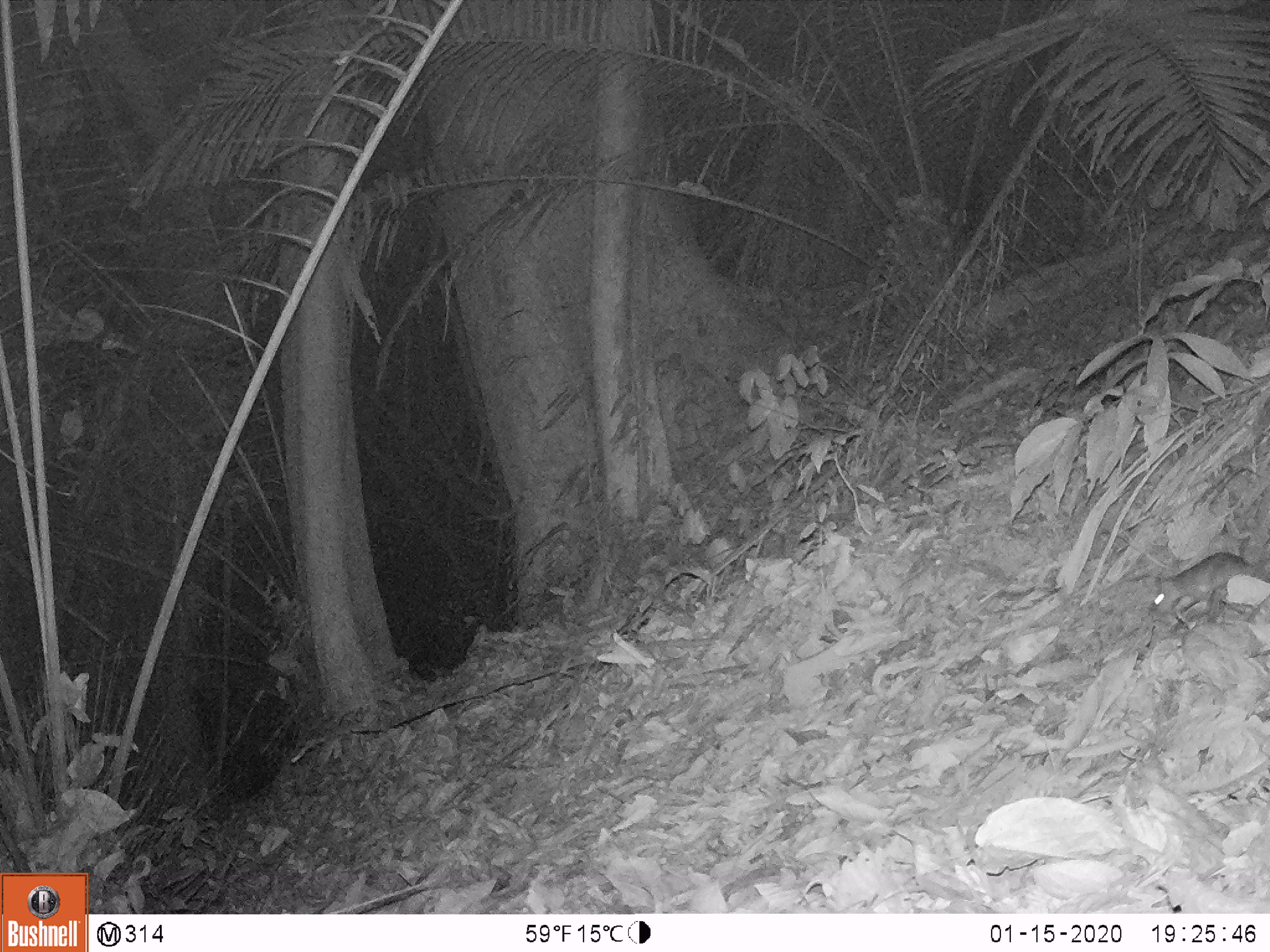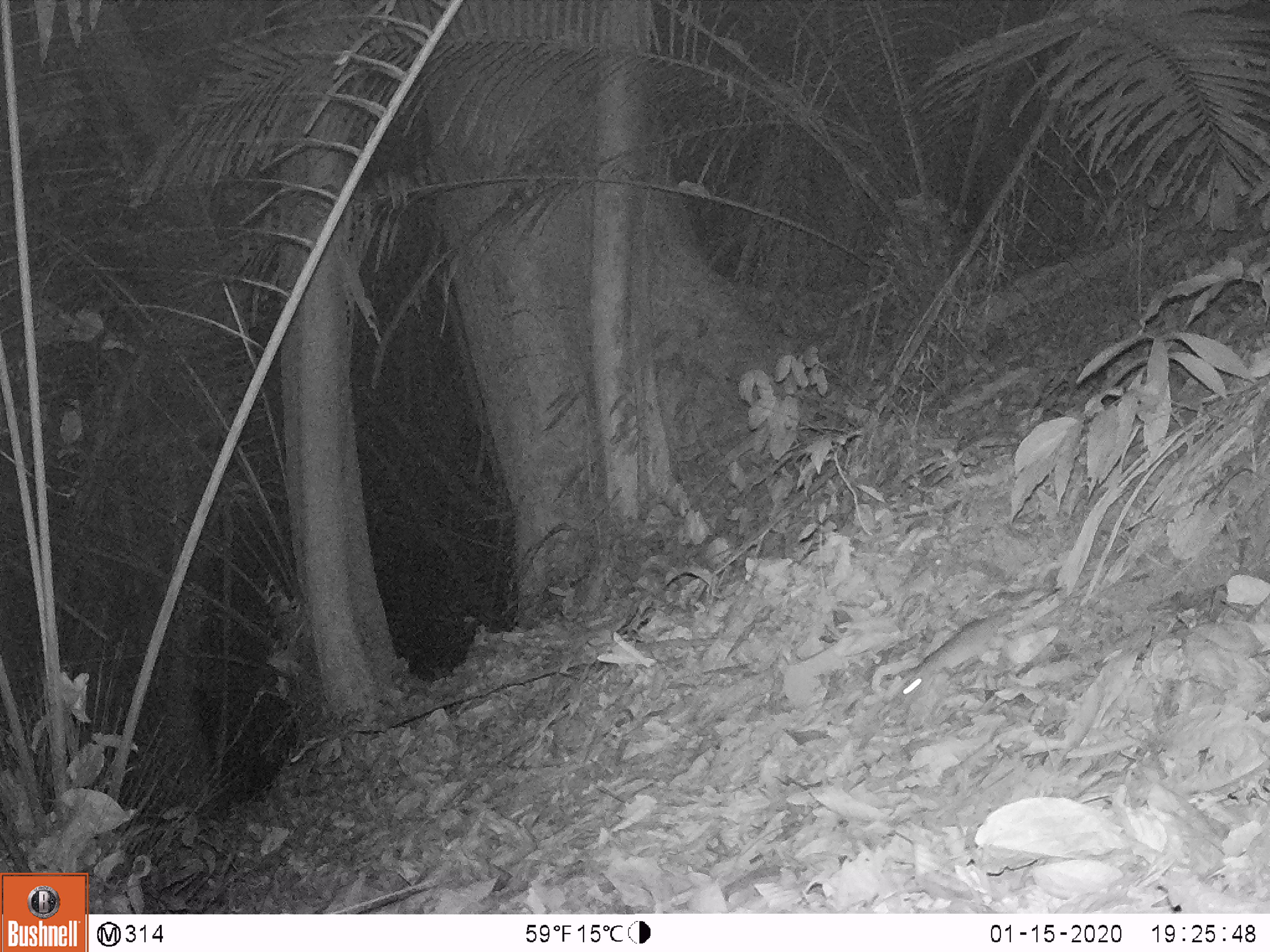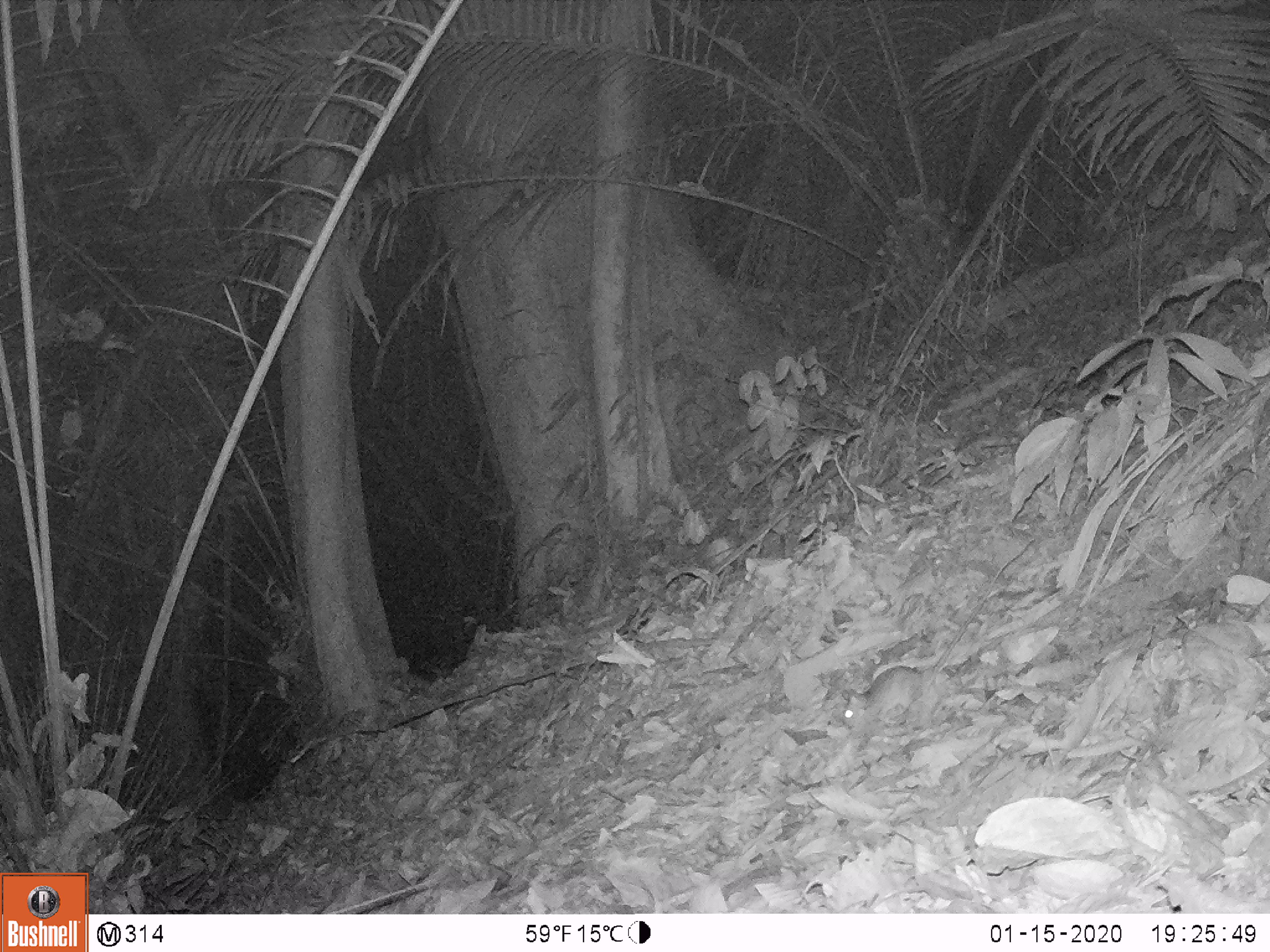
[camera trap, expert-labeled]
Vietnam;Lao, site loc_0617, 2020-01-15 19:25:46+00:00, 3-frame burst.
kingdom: Animalia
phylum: Chordata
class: Mammalia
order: Rodentia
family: Muridae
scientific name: Muridae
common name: old-world mice and rats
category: unidentified murid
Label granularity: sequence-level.